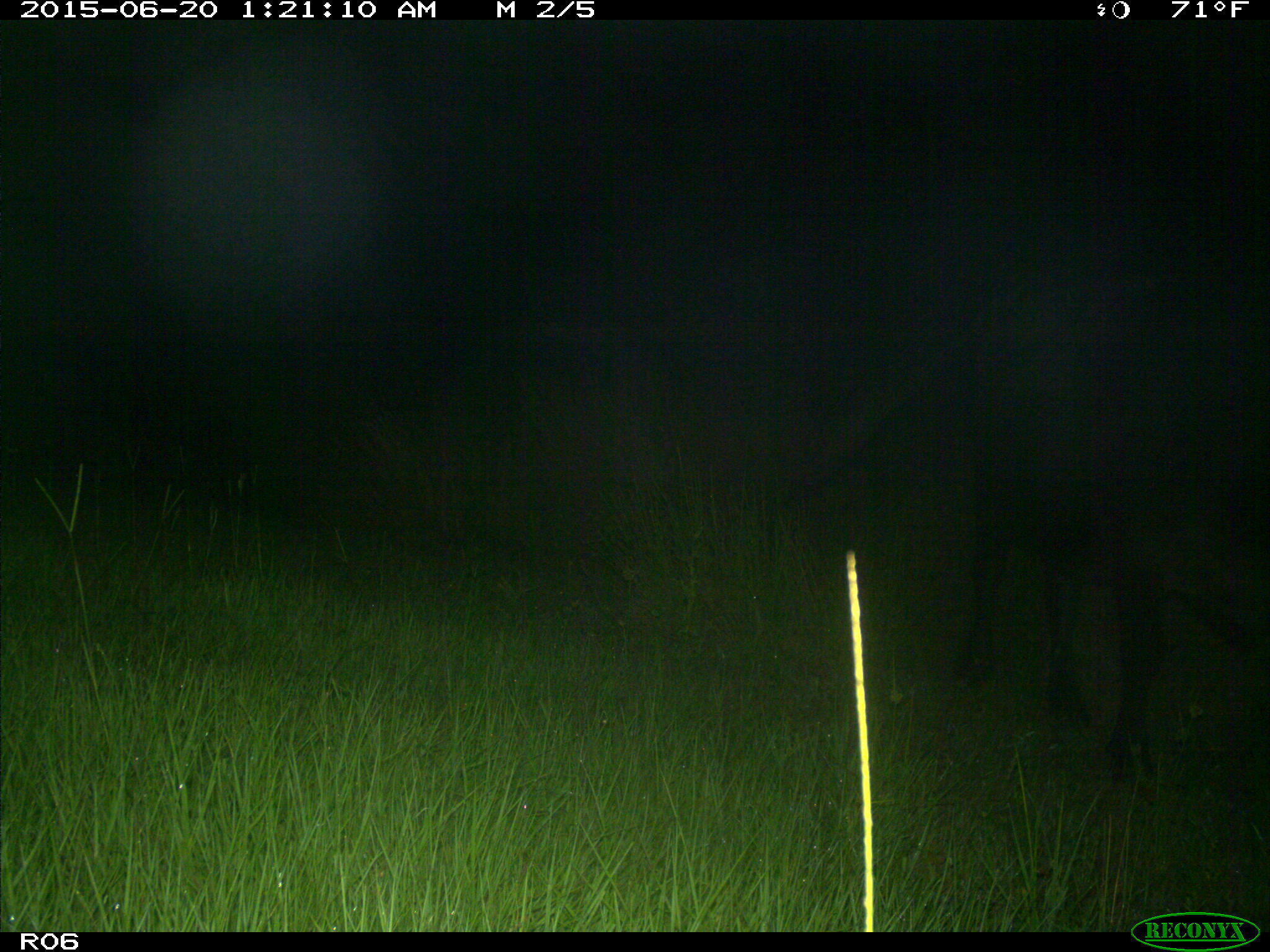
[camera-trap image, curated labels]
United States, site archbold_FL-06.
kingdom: Animalia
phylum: Chordata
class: Mammalia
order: Artiodactyla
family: Bovidae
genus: Bos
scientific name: Bos taurus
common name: domestic cow